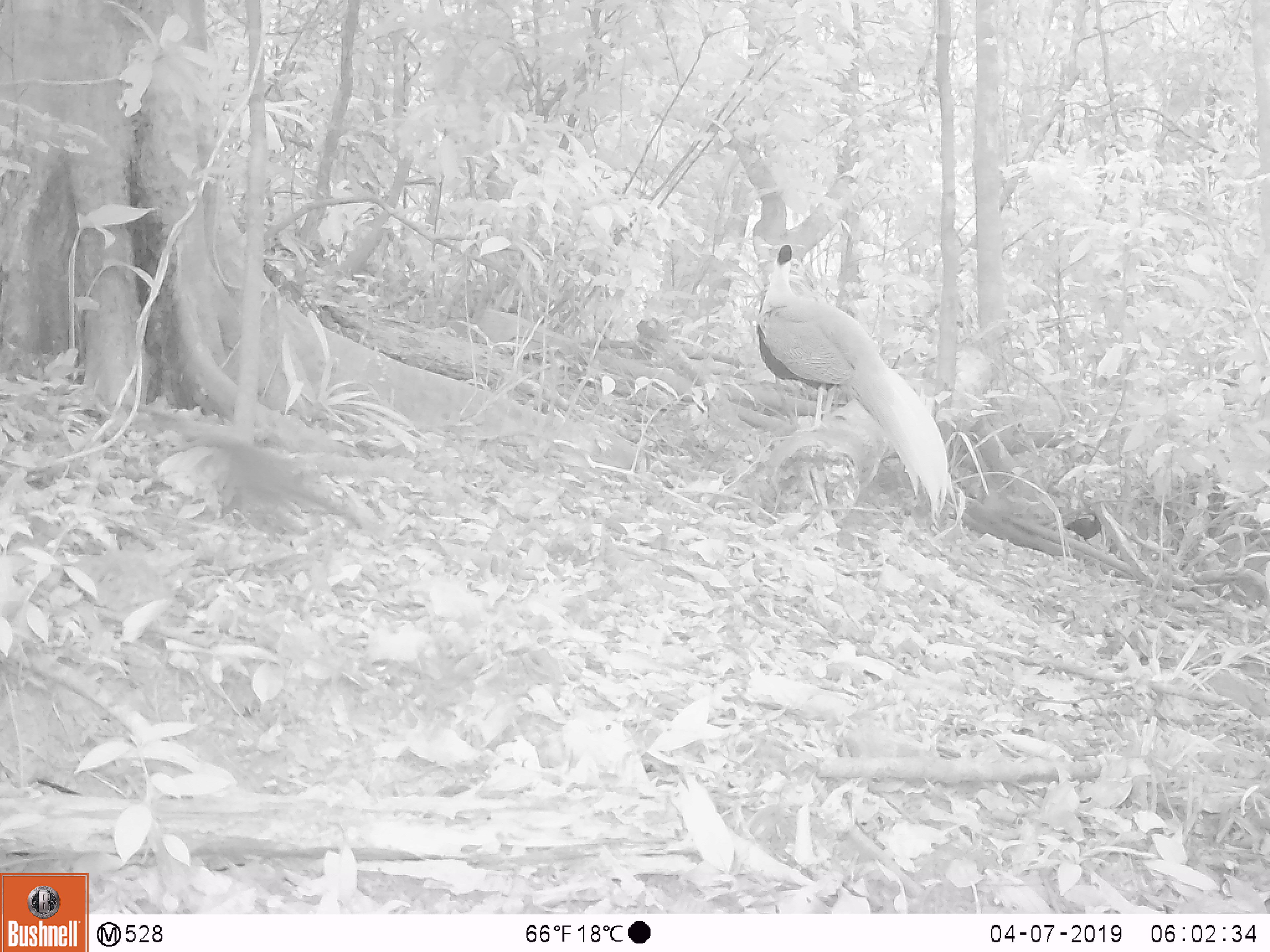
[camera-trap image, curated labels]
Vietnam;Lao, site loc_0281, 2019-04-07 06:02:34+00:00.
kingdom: Animalia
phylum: Chordata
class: Aves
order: Galliformes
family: Phasianidae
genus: Lophura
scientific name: Lophura nycthemera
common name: silver pheasant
Silver pheasant (Lophura nycthemera). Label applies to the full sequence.